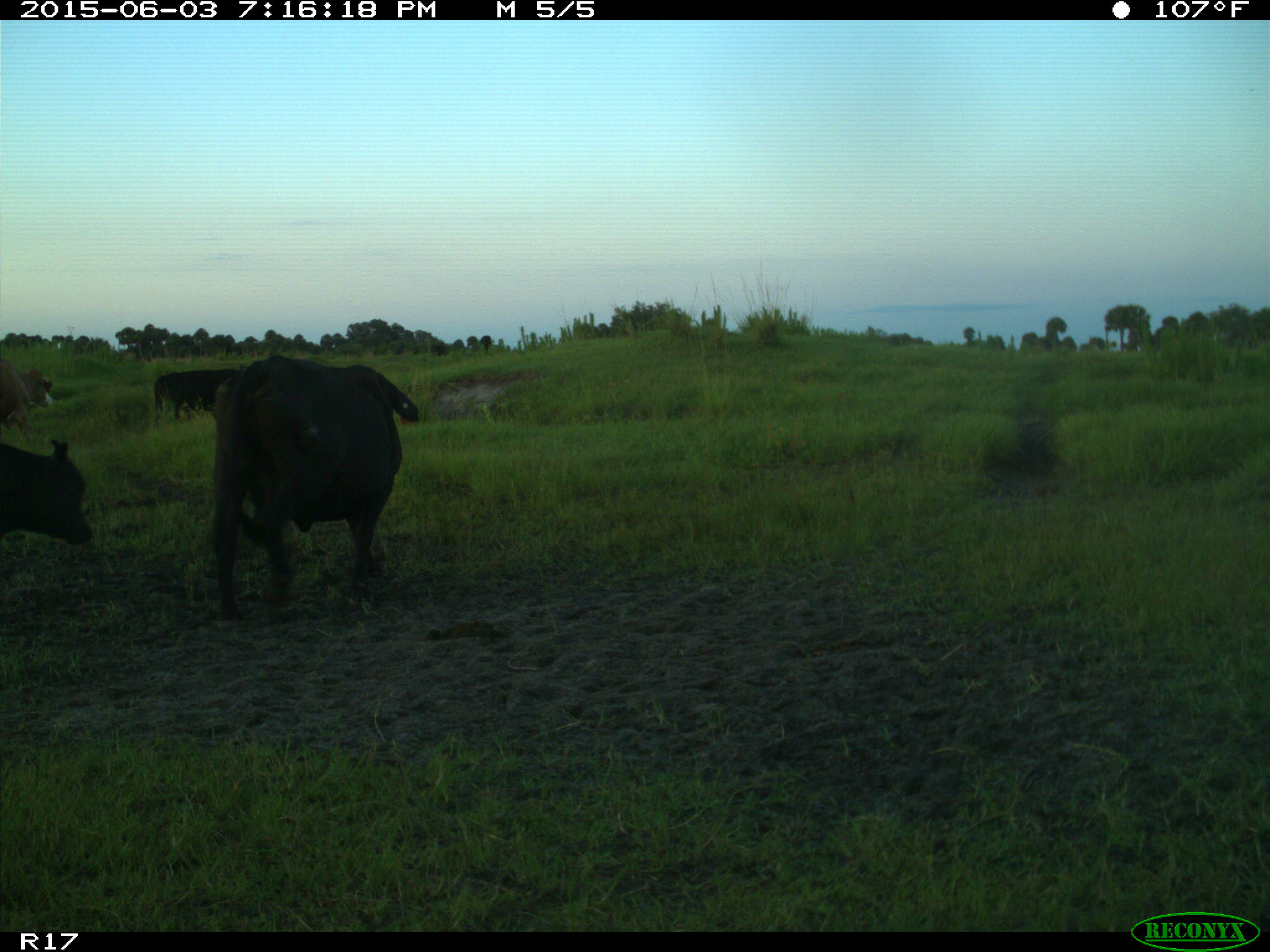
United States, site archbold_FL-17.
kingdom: Animalia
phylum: Chordata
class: Mammalia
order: Artiodactyla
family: Bovidae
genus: Bos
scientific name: Bos taurus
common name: domestic cow